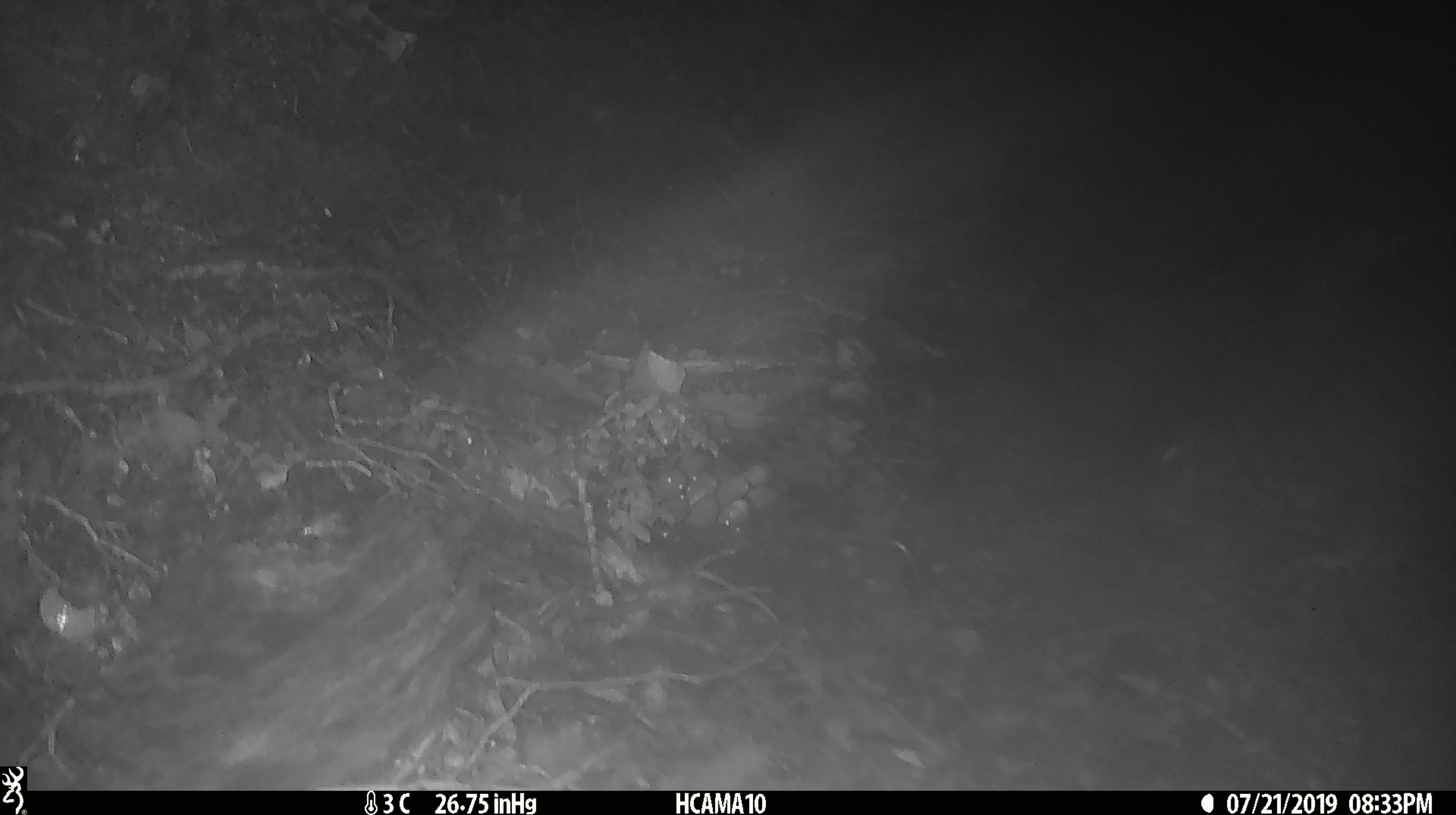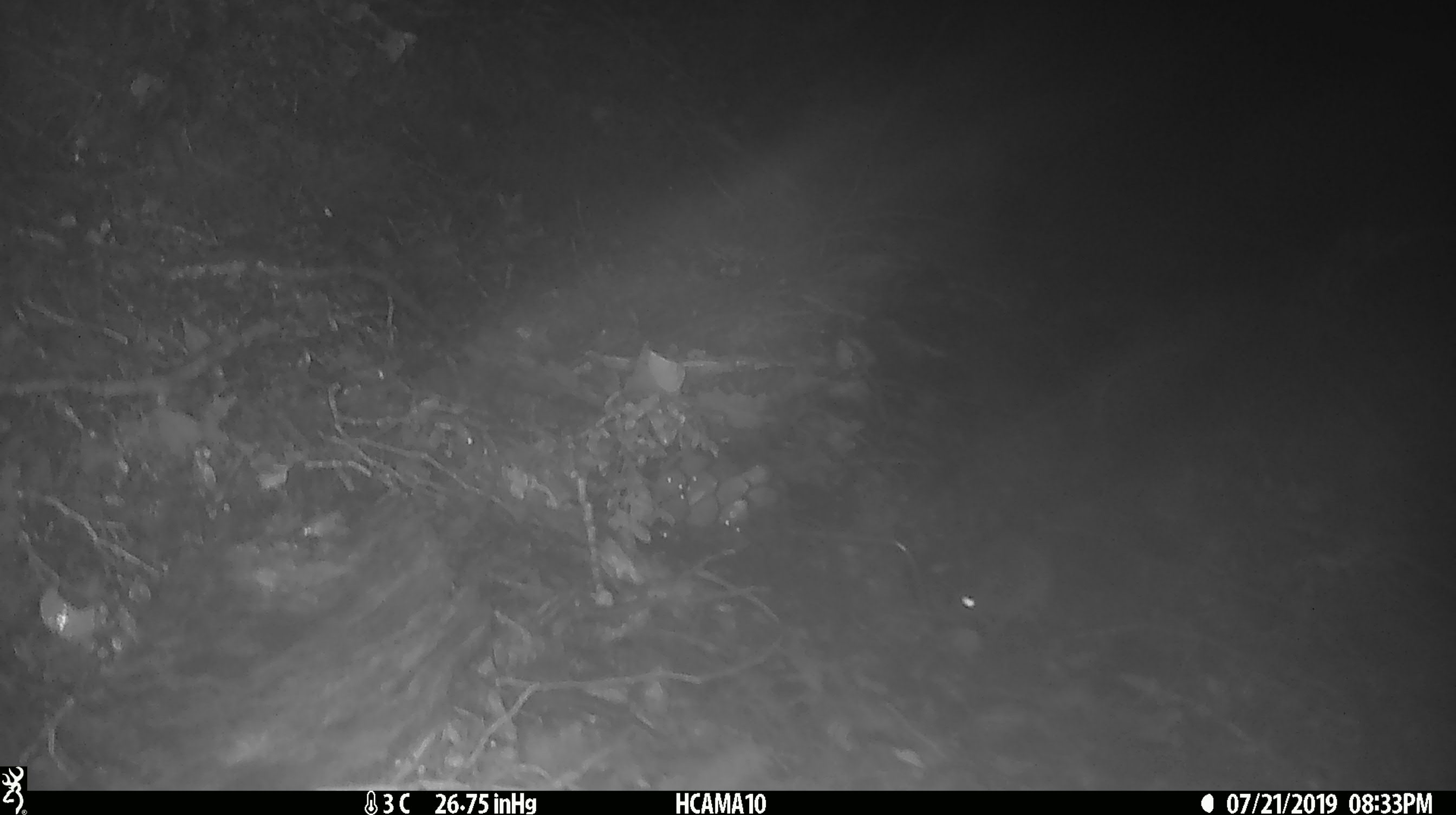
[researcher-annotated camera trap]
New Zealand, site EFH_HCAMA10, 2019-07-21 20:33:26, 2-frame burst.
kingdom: Animalia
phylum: Chordata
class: Mammalia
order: Rodentia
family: Muridae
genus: Mus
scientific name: Mus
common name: mouse